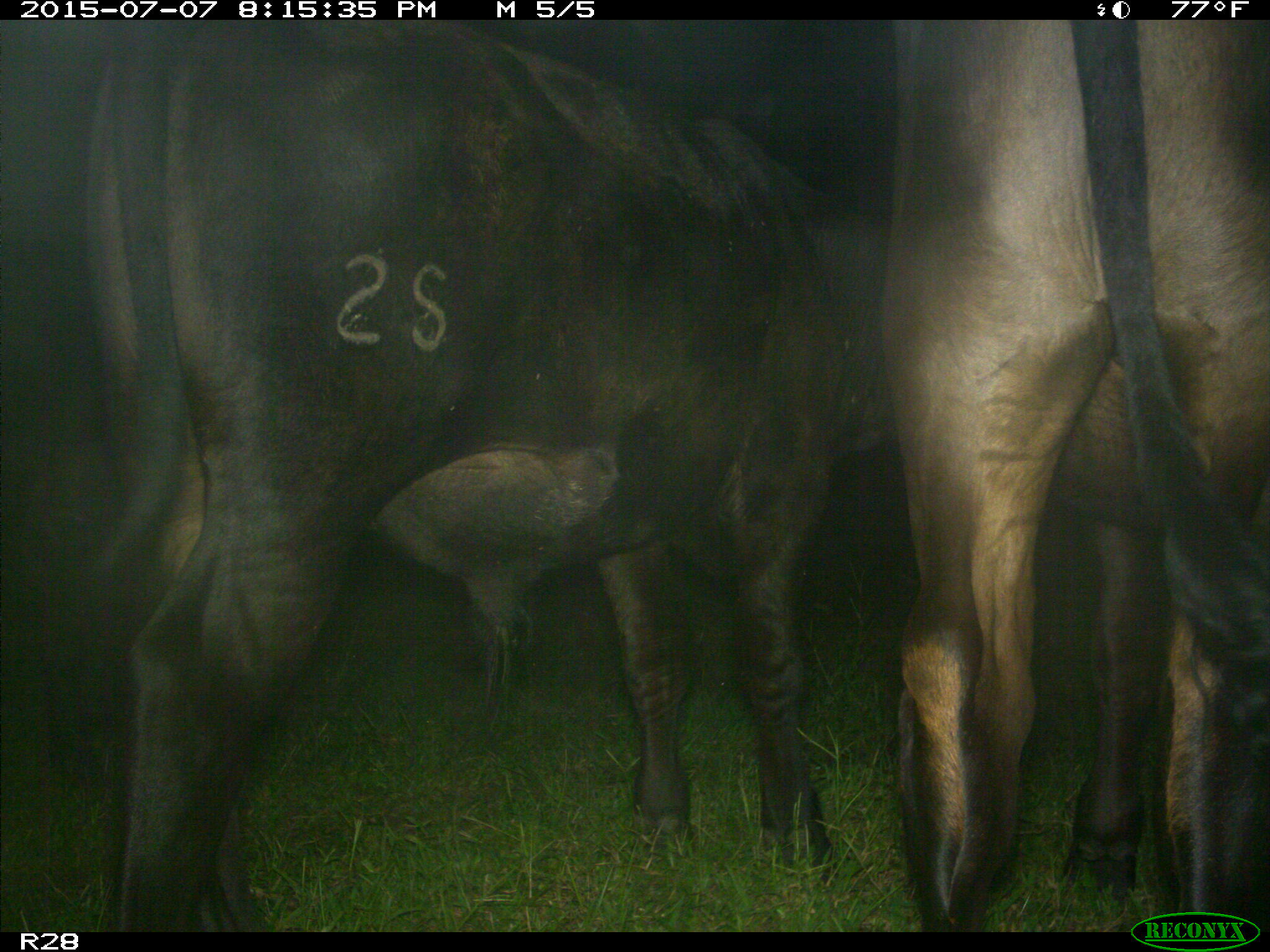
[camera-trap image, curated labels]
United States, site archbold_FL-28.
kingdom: Animalia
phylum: Chordata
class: Mammalia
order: Artiodactyla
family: Bovidae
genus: Bos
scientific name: Bos taurus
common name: domestic cow